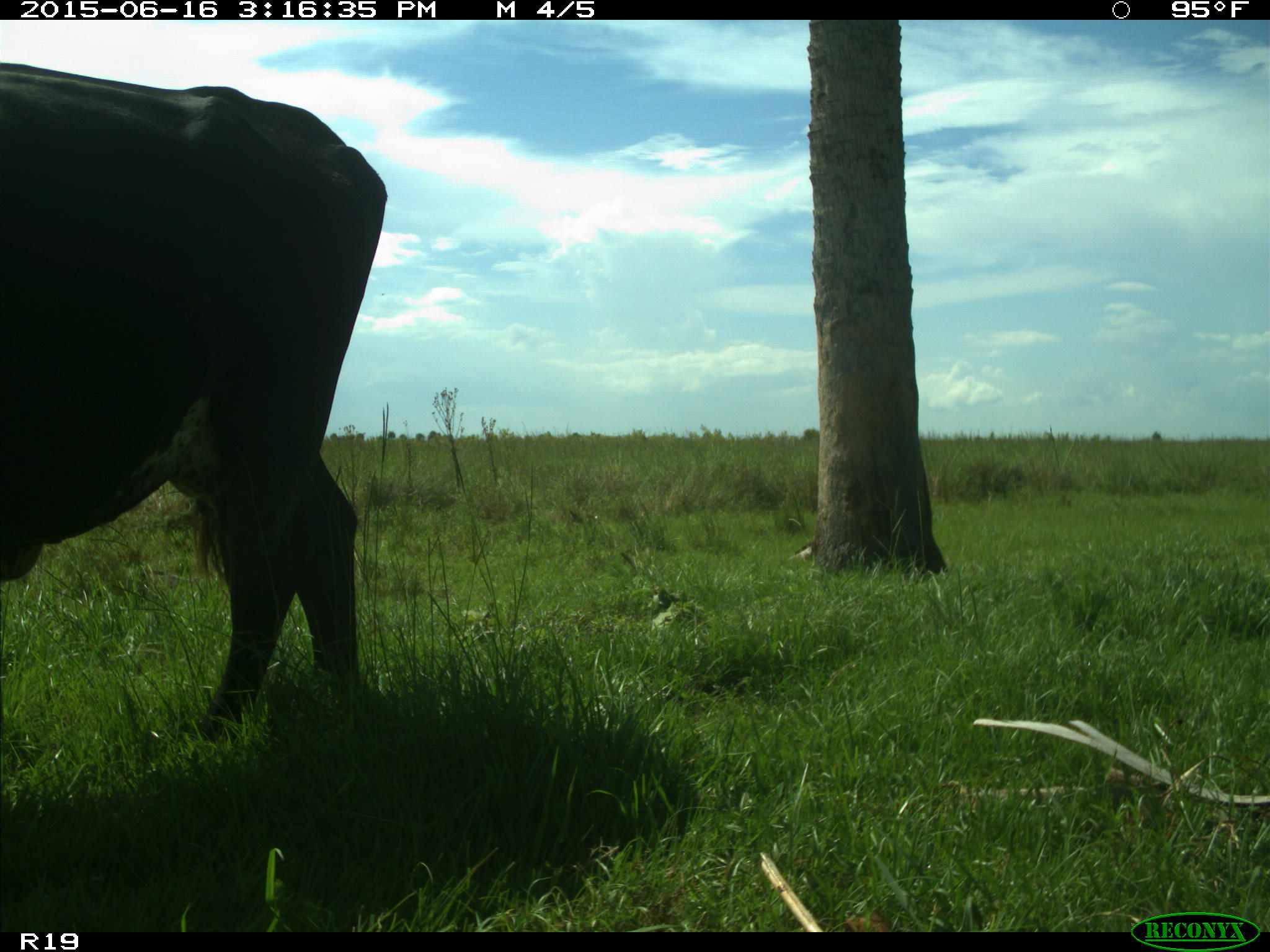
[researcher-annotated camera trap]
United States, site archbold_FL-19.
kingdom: Animalia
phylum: Chordata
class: Mammalia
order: Artiodactyla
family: Bovidae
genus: Bos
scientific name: Bos taurus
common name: domestic cow